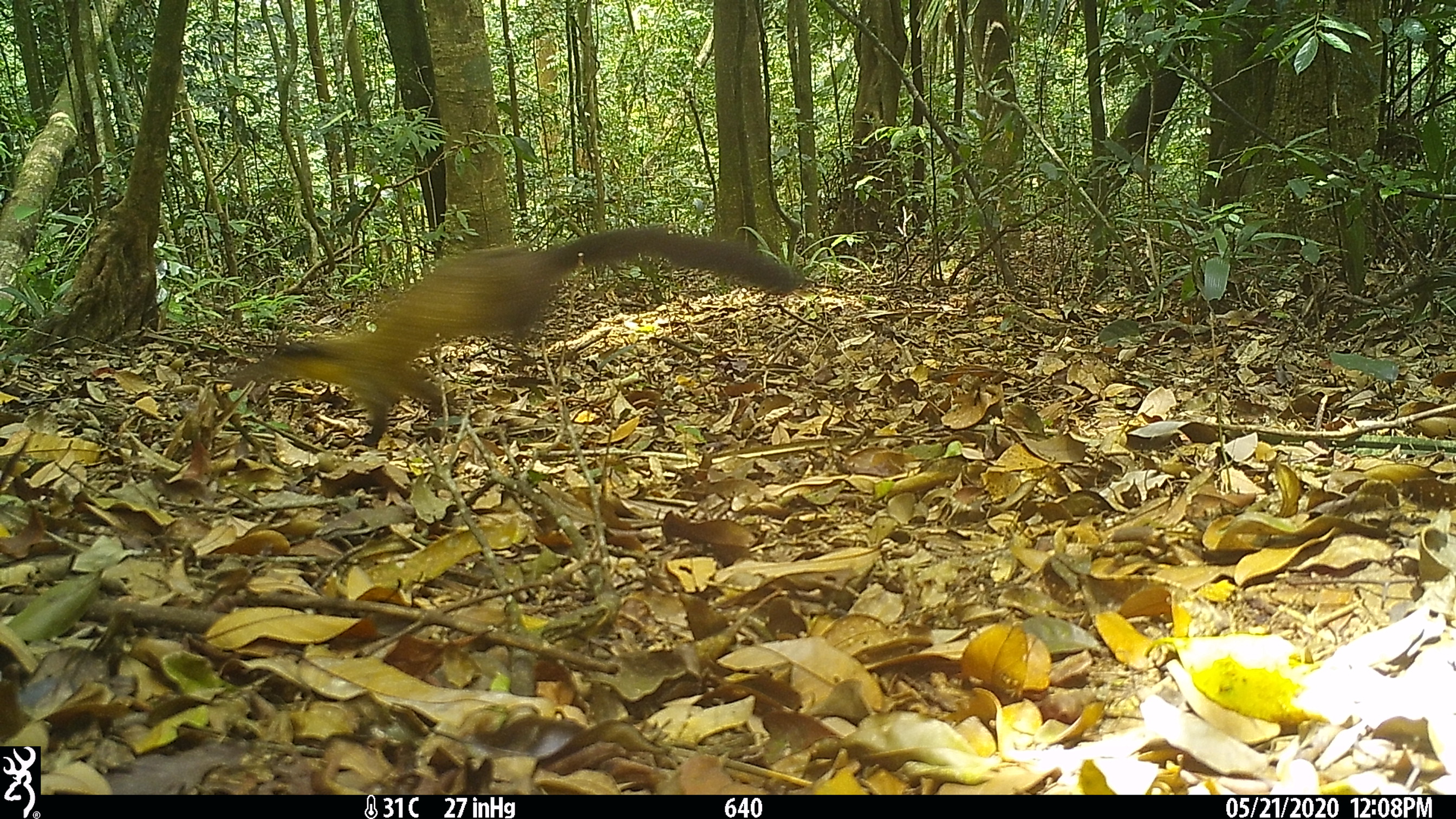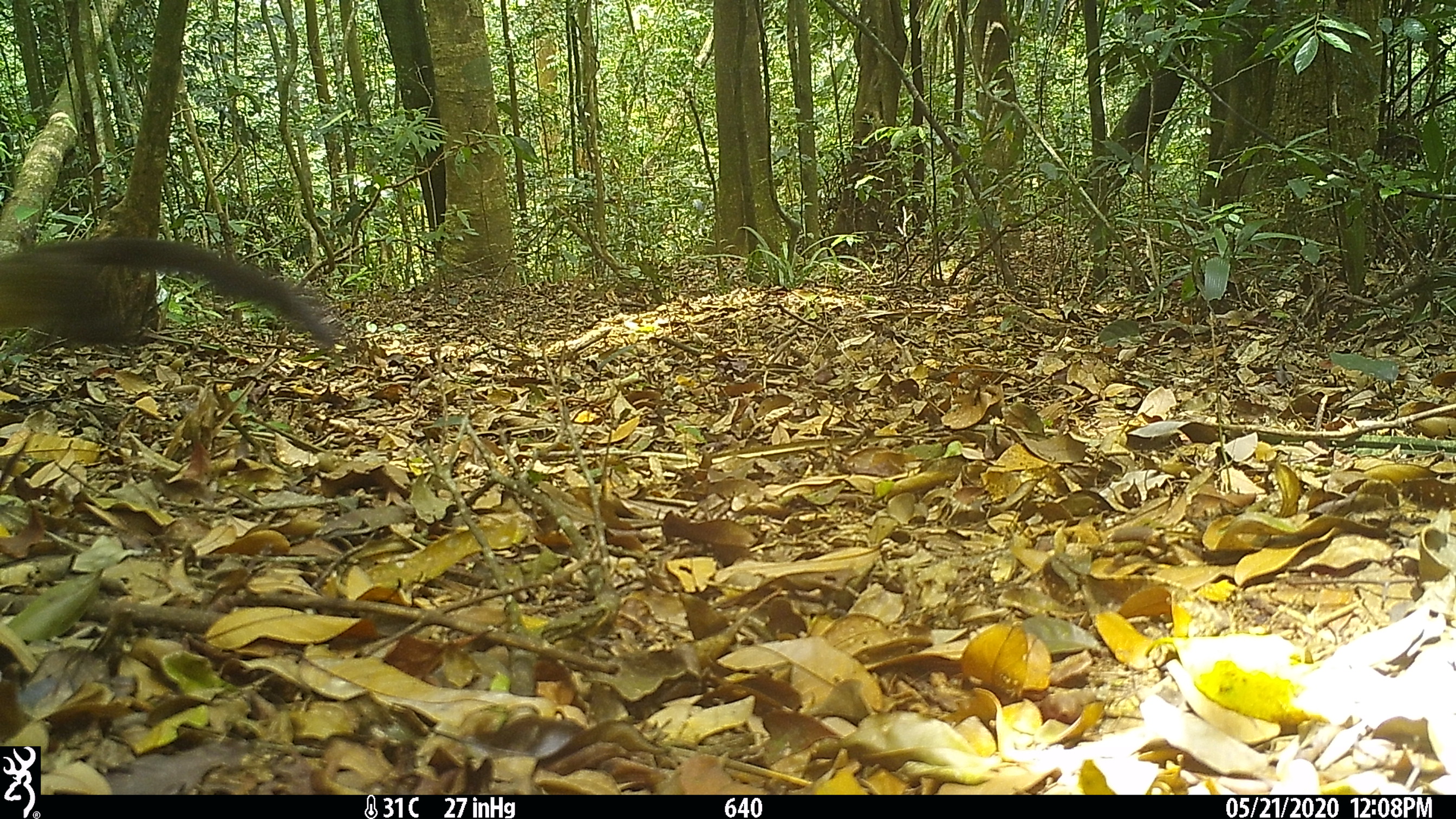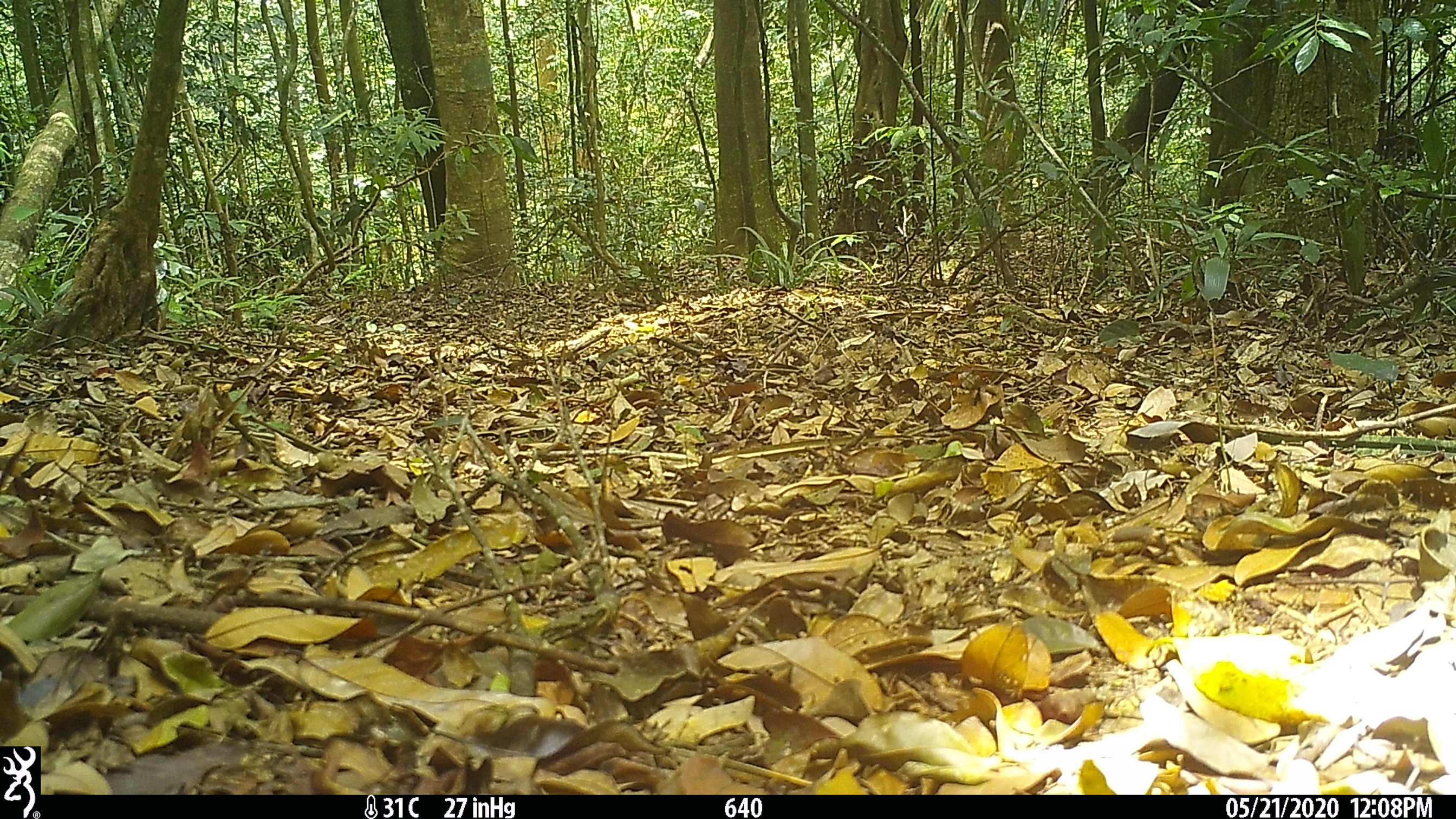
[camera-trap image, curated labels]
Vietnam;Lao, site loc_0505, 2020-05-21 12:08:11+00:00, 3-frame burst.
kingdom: Animalia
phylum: Chordata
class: Mammalia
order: Carnivora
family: Mustelidae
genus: Martes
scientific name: Martes flavigula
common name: yellow-throated marten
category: yellow throated marten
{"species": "yellow throated marten (yellow-throated marten) (Martes flavigula)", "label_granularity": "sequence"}